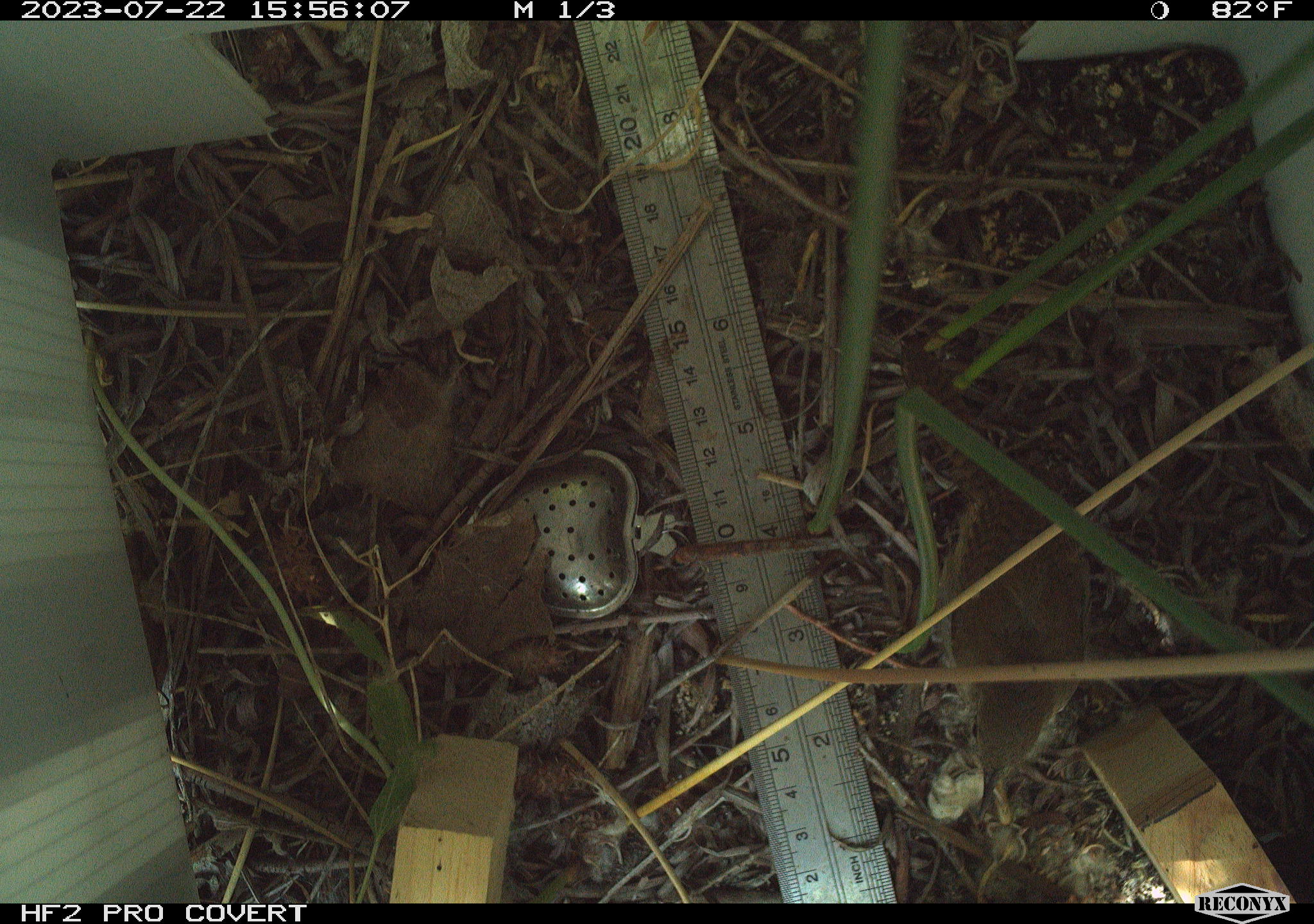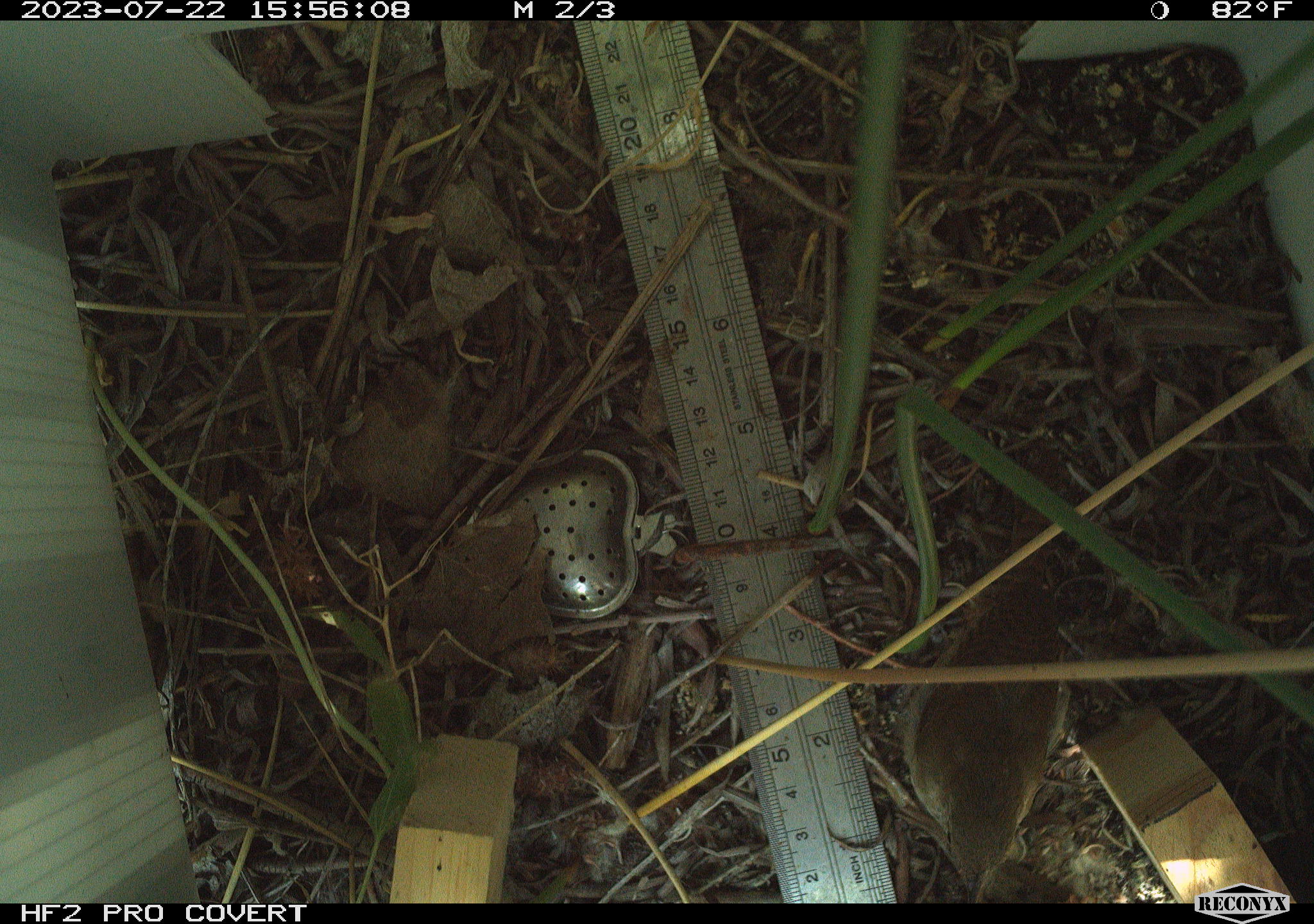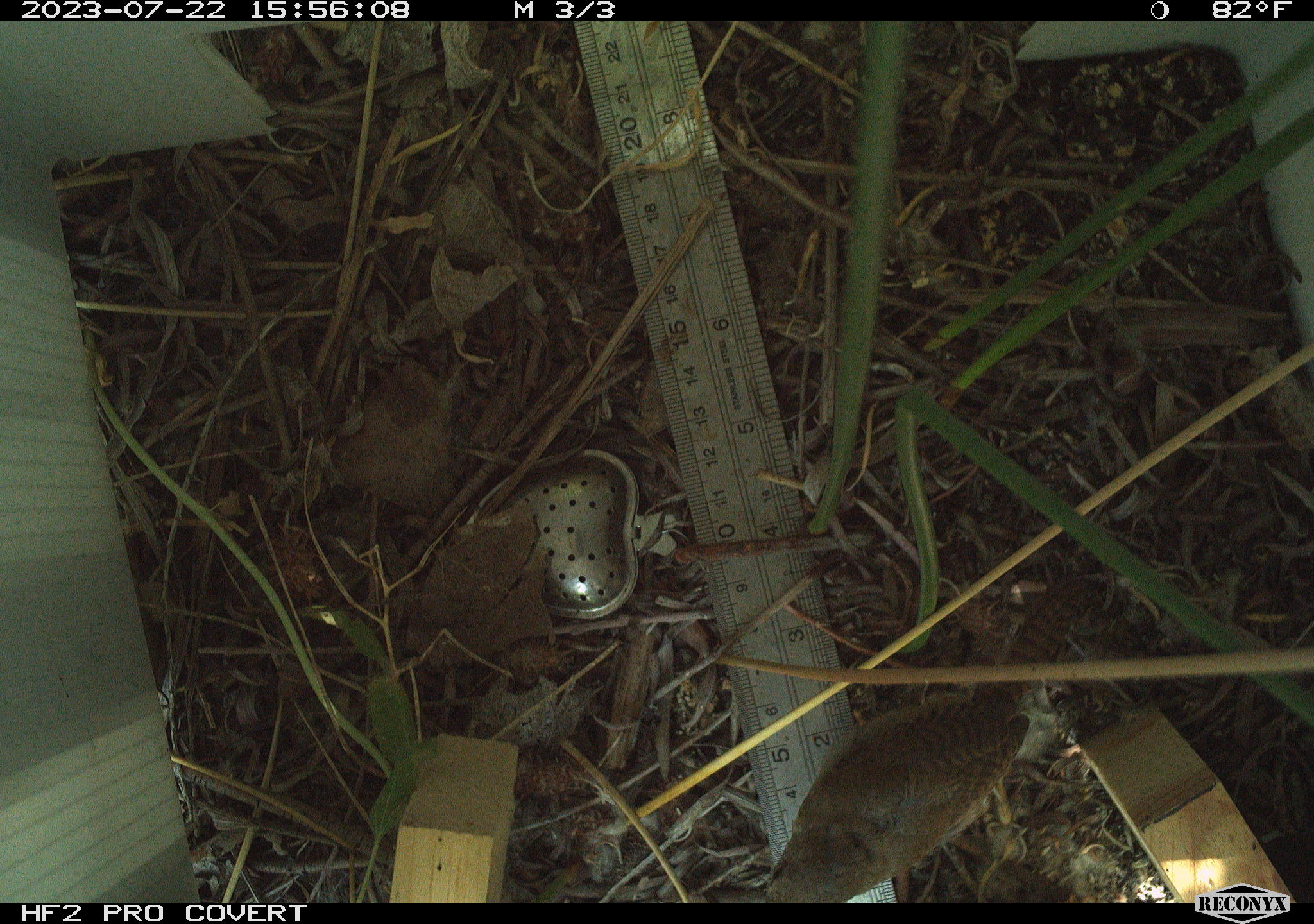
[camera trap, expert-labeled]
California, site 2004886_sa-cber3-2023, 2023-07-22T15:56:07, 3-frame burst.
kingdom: Animalia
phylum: Chordata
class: Aves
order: Passeriformes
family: Troglodytidae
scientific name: Troglodytidae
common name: wren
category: troglodytidae family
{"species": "troglodytidae family (wren) (Troglodytidae)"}